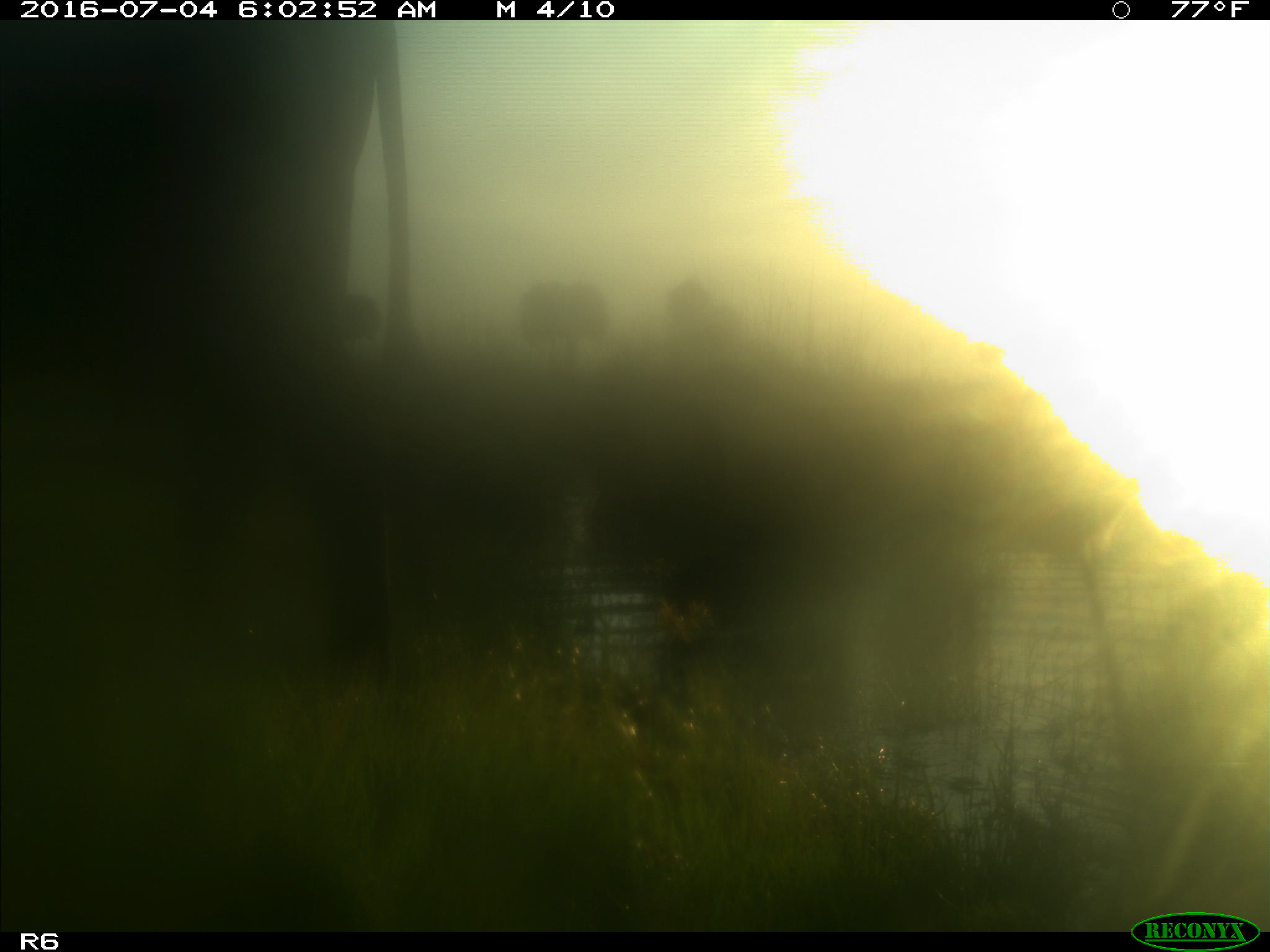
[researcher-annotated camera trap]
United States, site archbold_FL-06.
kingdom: Animalia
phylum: Chordata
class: Mammalia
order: Artiodactyla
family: Bovidae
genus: Bos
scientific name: Bos taurus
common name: domestic cow